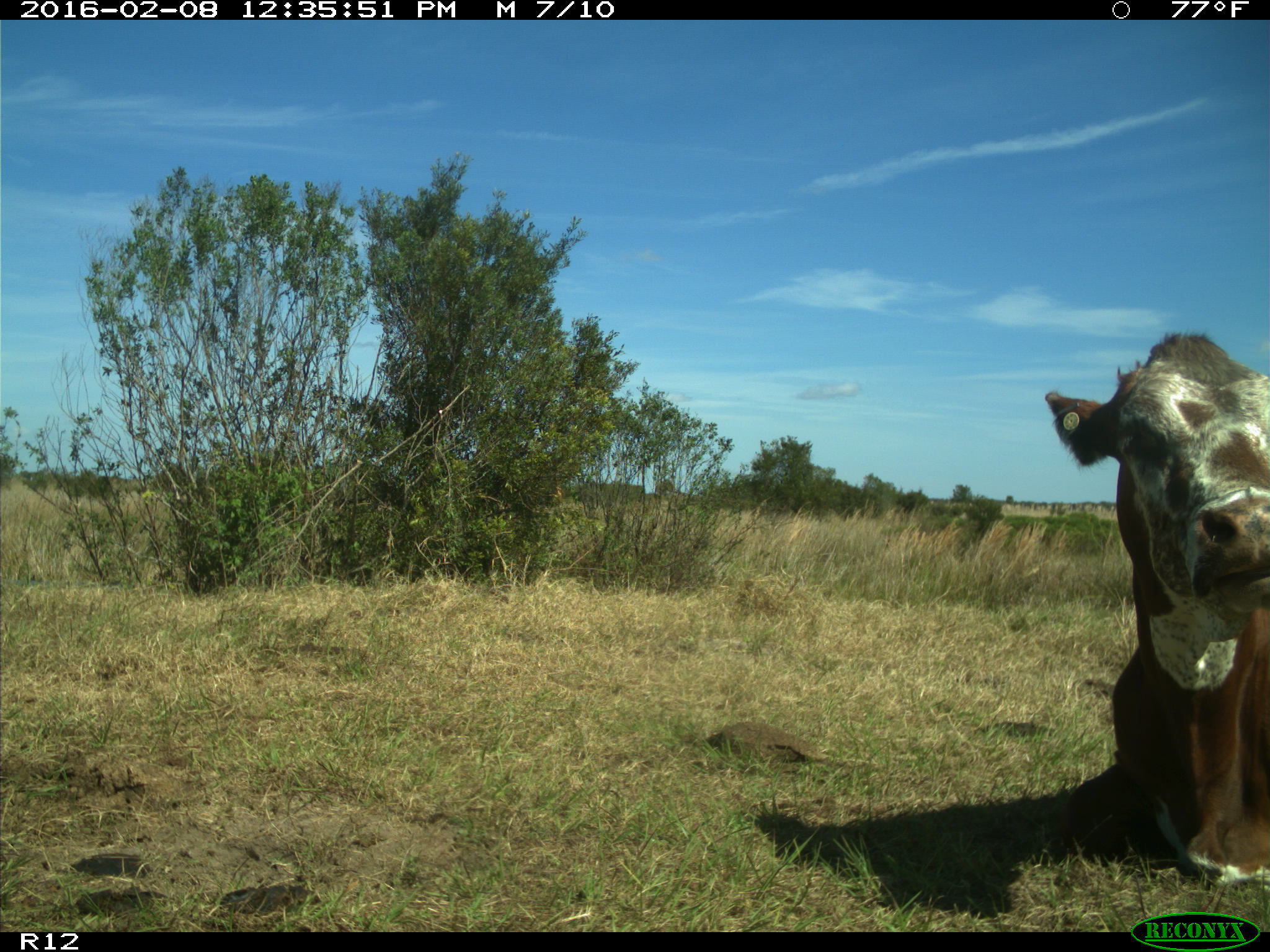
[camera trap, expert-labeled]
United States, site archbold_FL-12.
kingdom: Animalia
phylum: Chordata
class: Mammalia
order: Artiodactyla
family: Bovidae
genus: Bos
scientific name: Bos taurus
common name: domestic cow